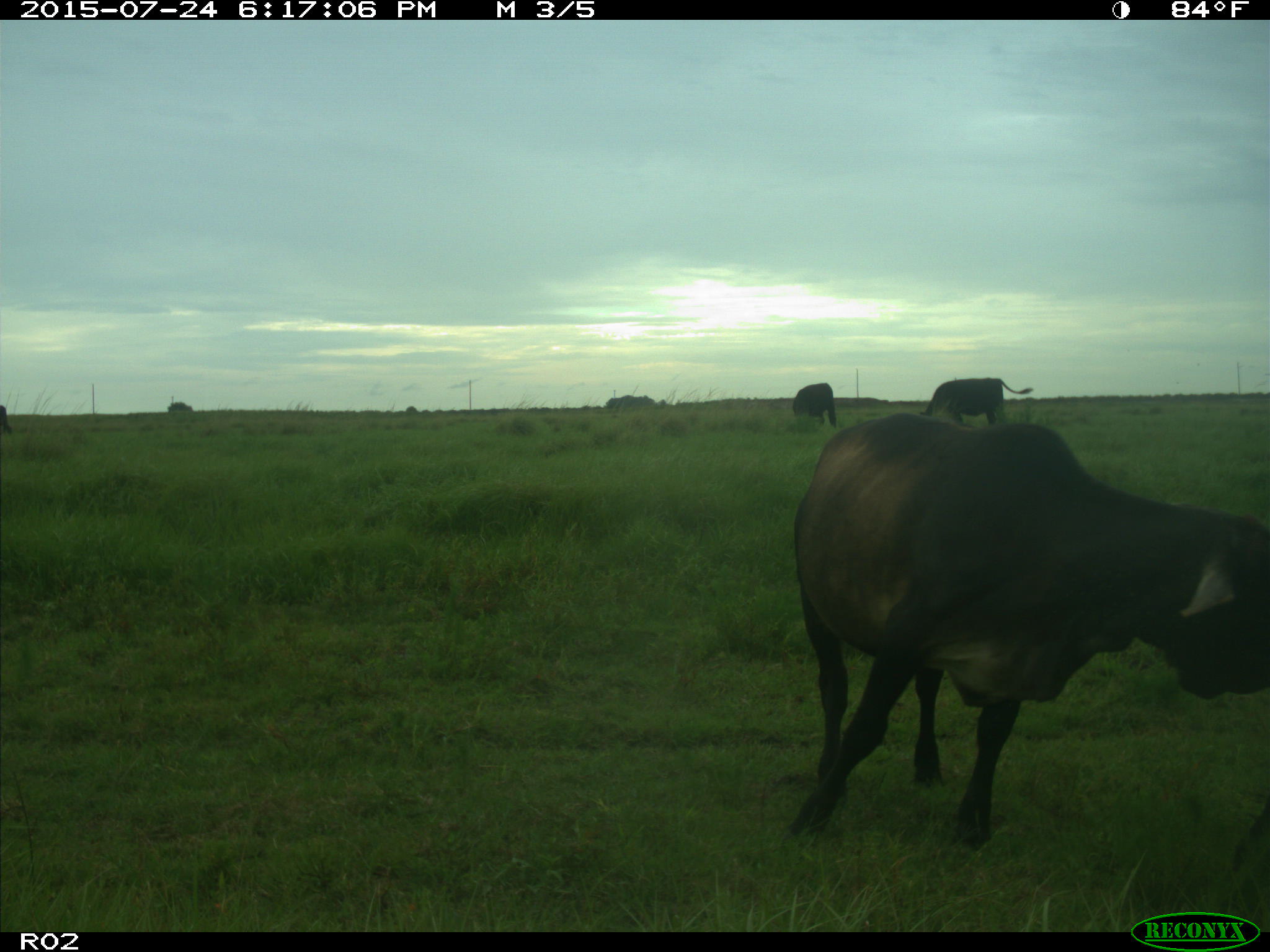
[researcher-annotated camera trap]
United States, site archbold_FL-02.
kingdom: Animalia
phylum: Chordata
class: Mammalia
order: Artiodactyla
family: Bovidae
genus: Bos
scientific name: Bos taurus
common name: domestic cow